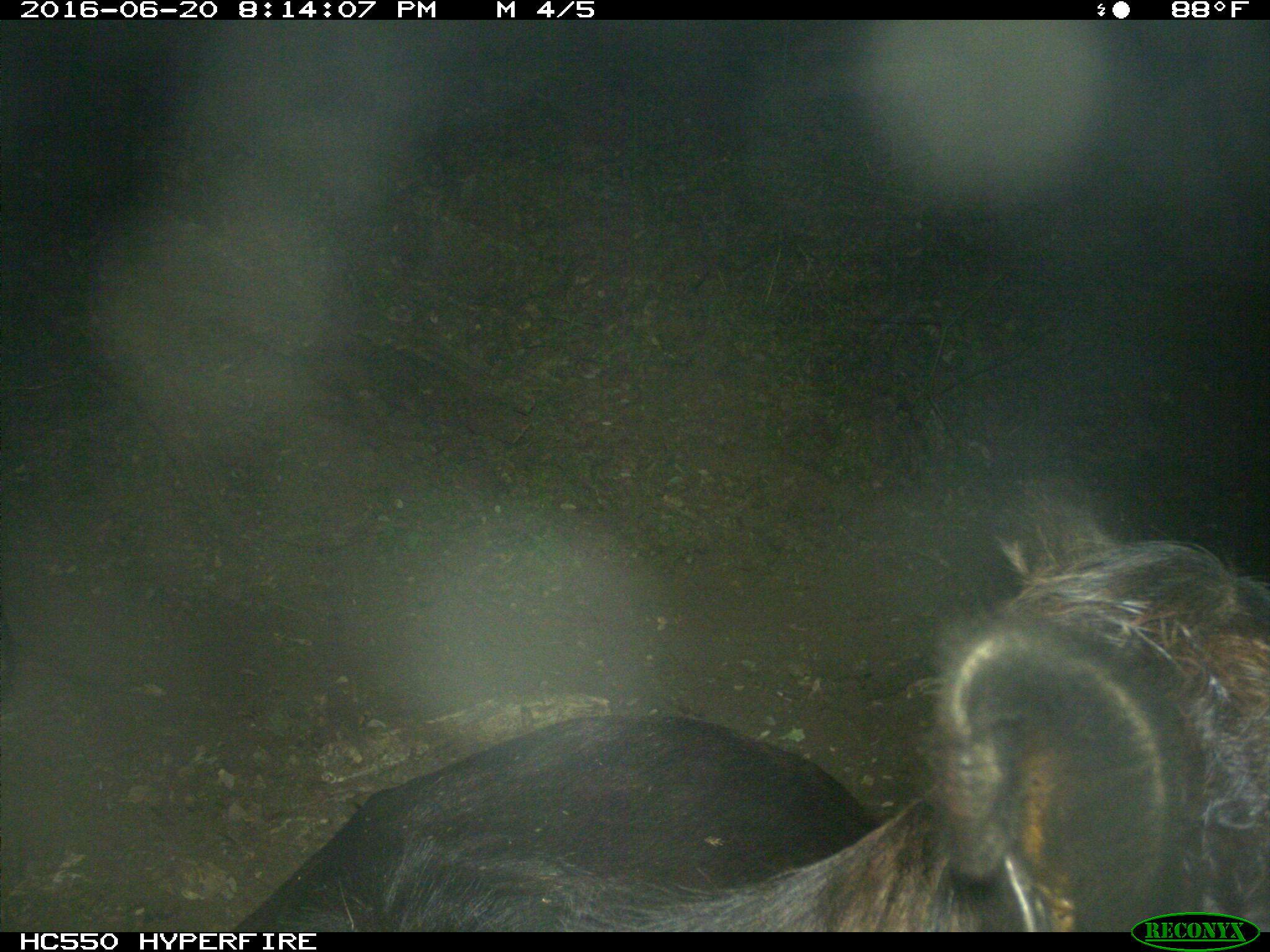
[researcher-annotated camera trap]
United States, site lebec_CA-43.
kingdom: Animalia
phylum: Chordata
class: Mammalia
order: Artiodactyla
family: Bovidae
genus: Bos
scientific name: Bos taurus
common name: domestic cow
Bos taurus (domestic cow).